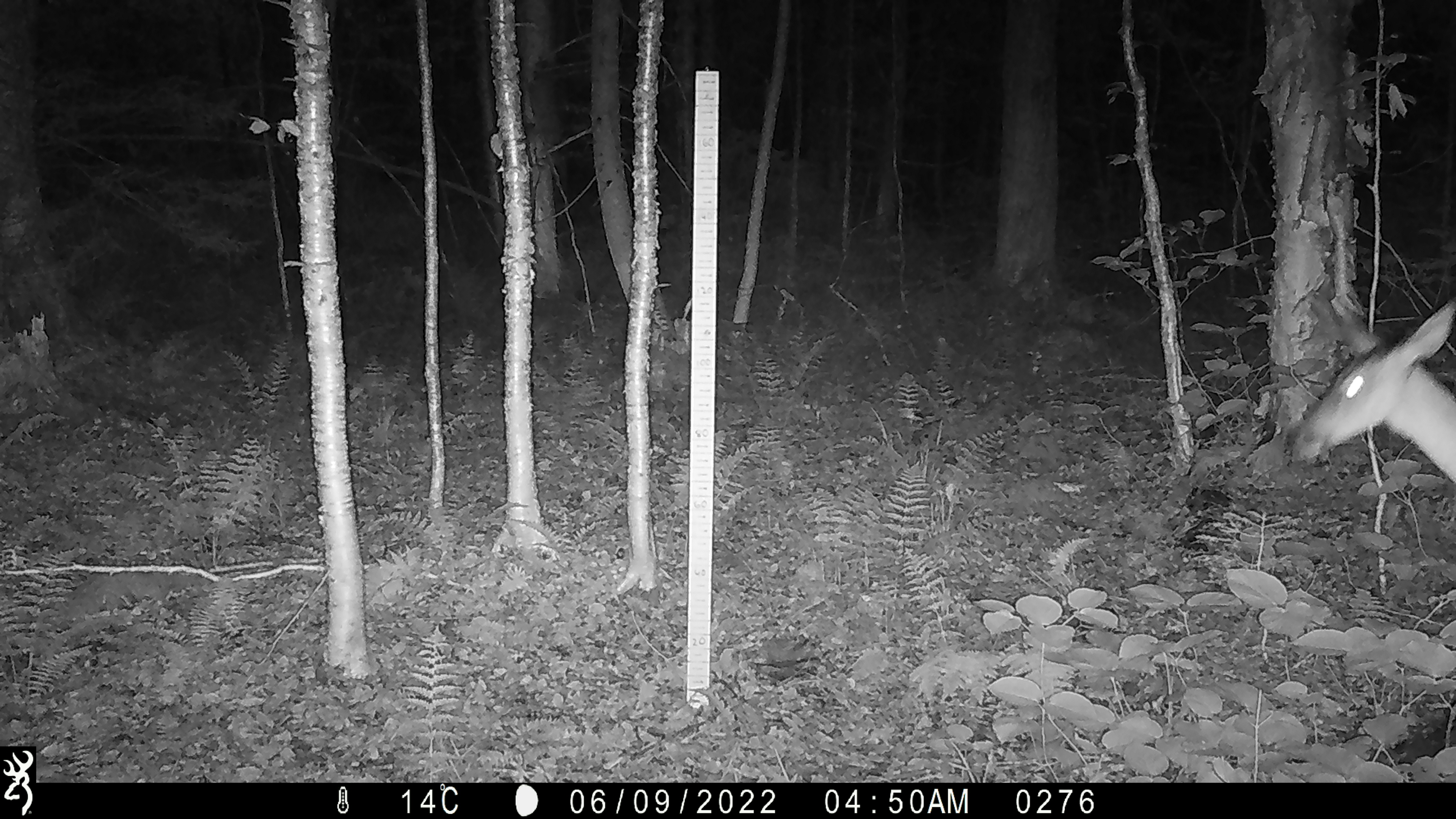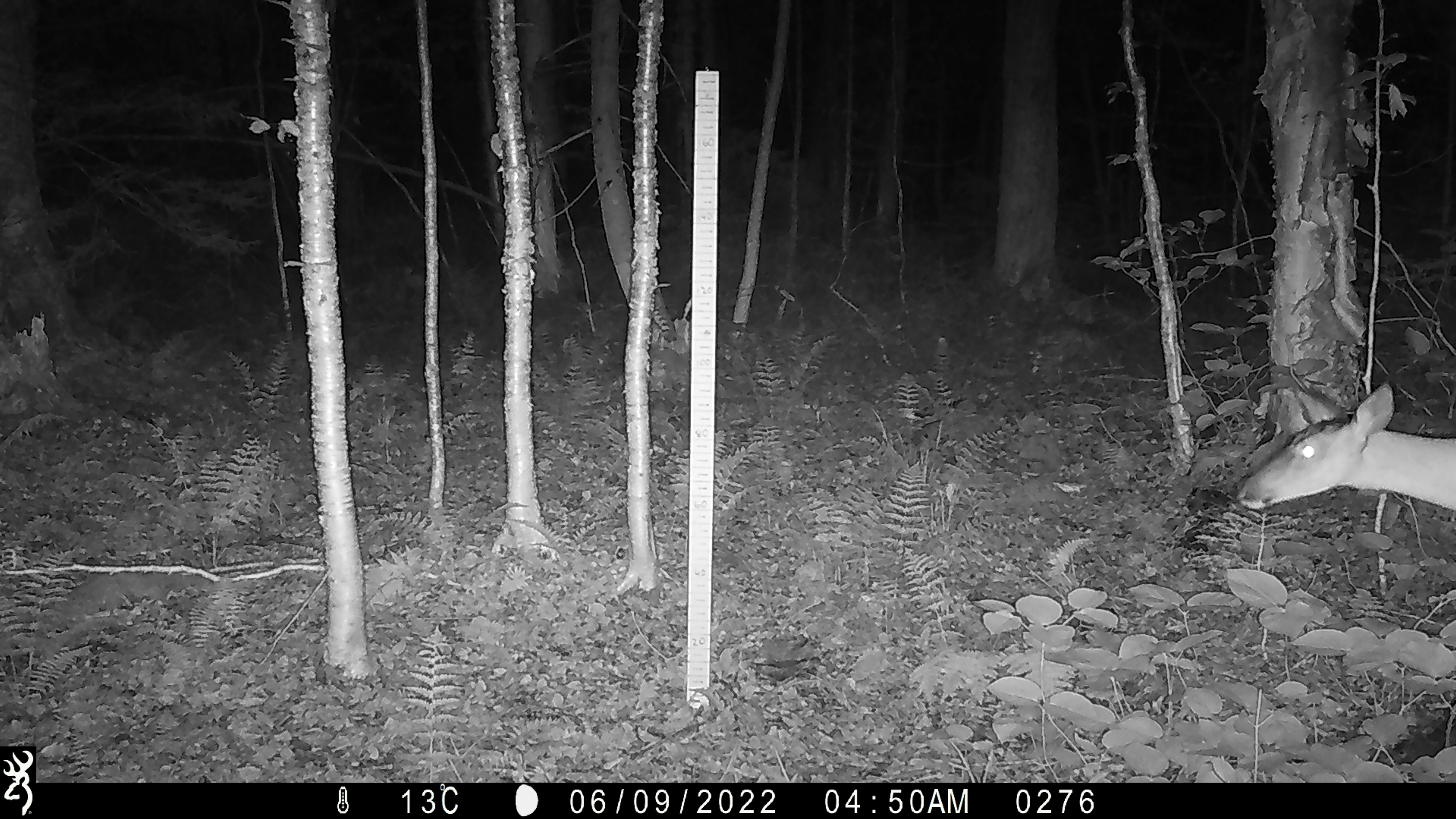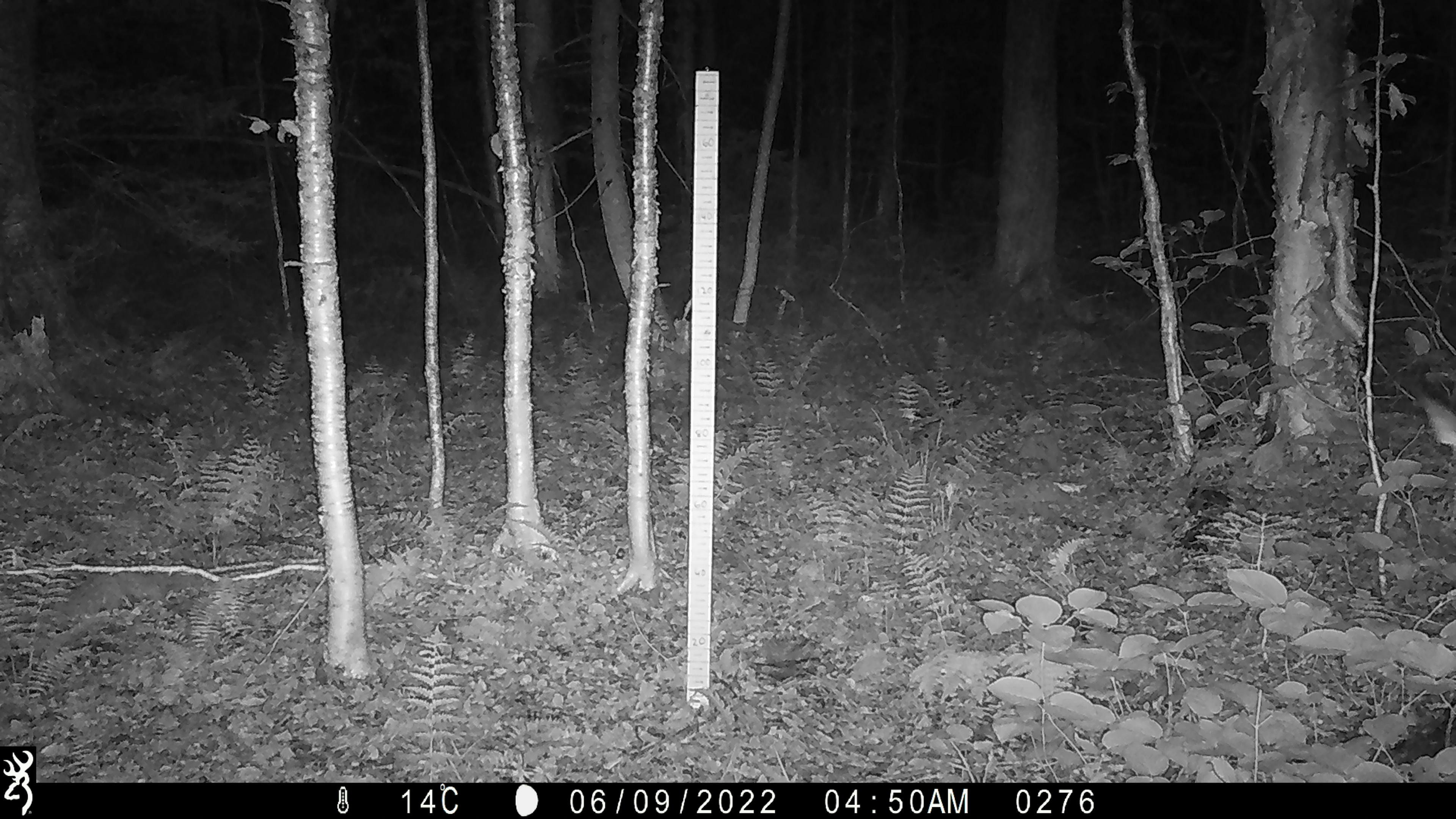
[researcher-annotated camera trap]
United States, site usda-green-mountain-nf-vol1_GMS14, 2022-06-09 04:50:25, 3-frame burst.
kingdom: Animalia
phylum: Chordata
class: Mammalia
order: Artiodactyla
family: Cervidae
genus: Odocoileus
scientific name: Odocoileus virginianus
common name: white-tailed deer